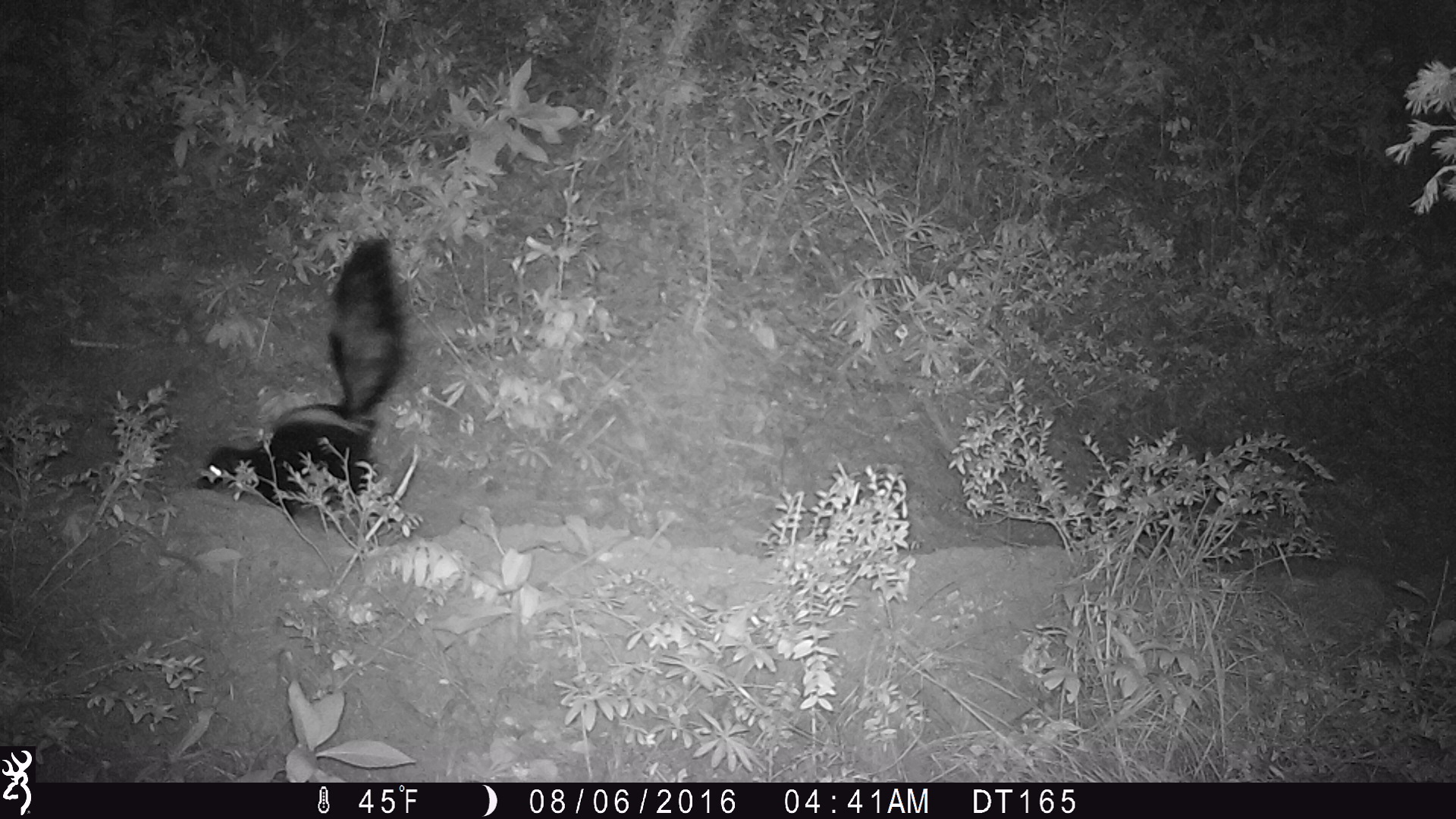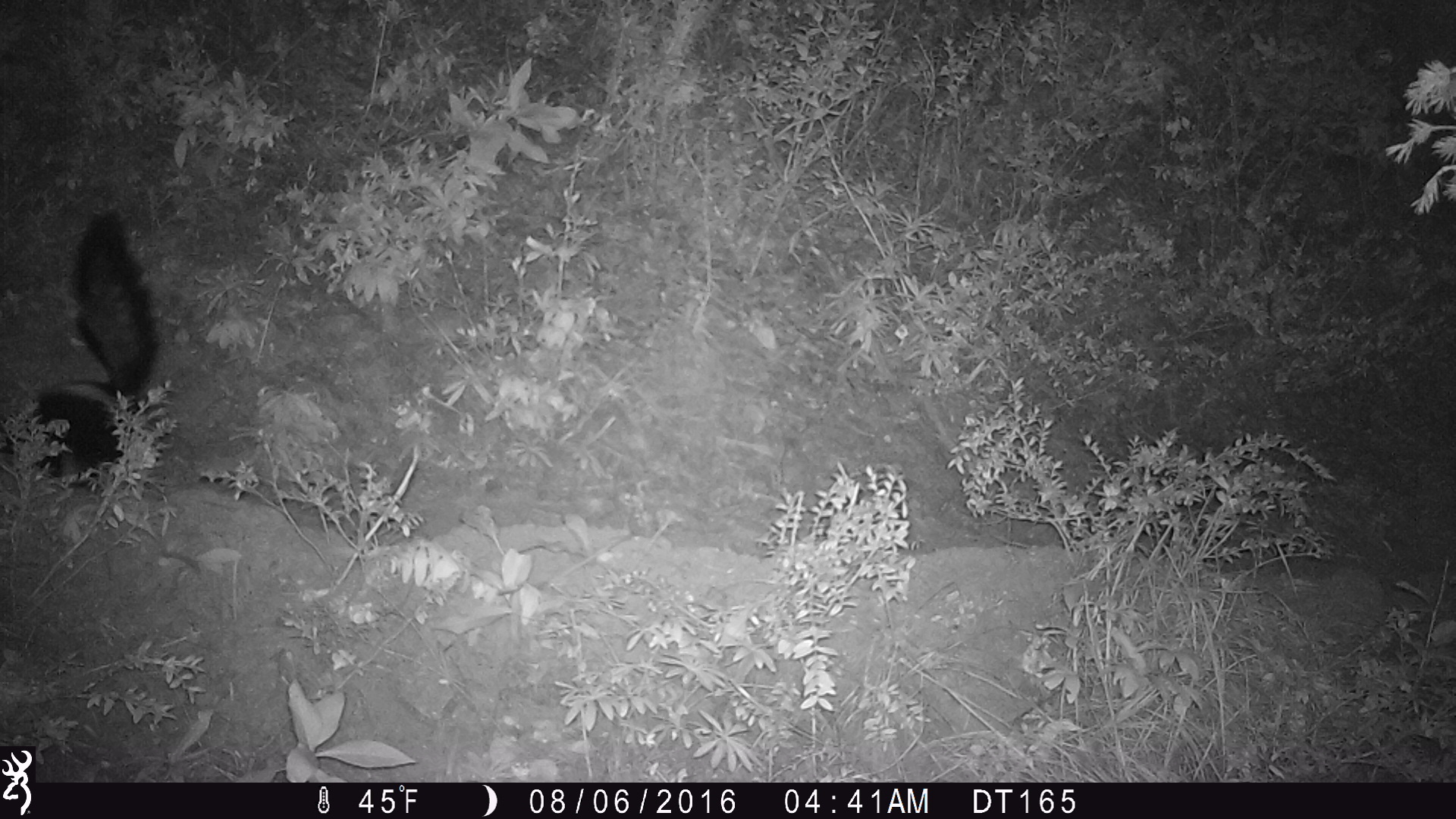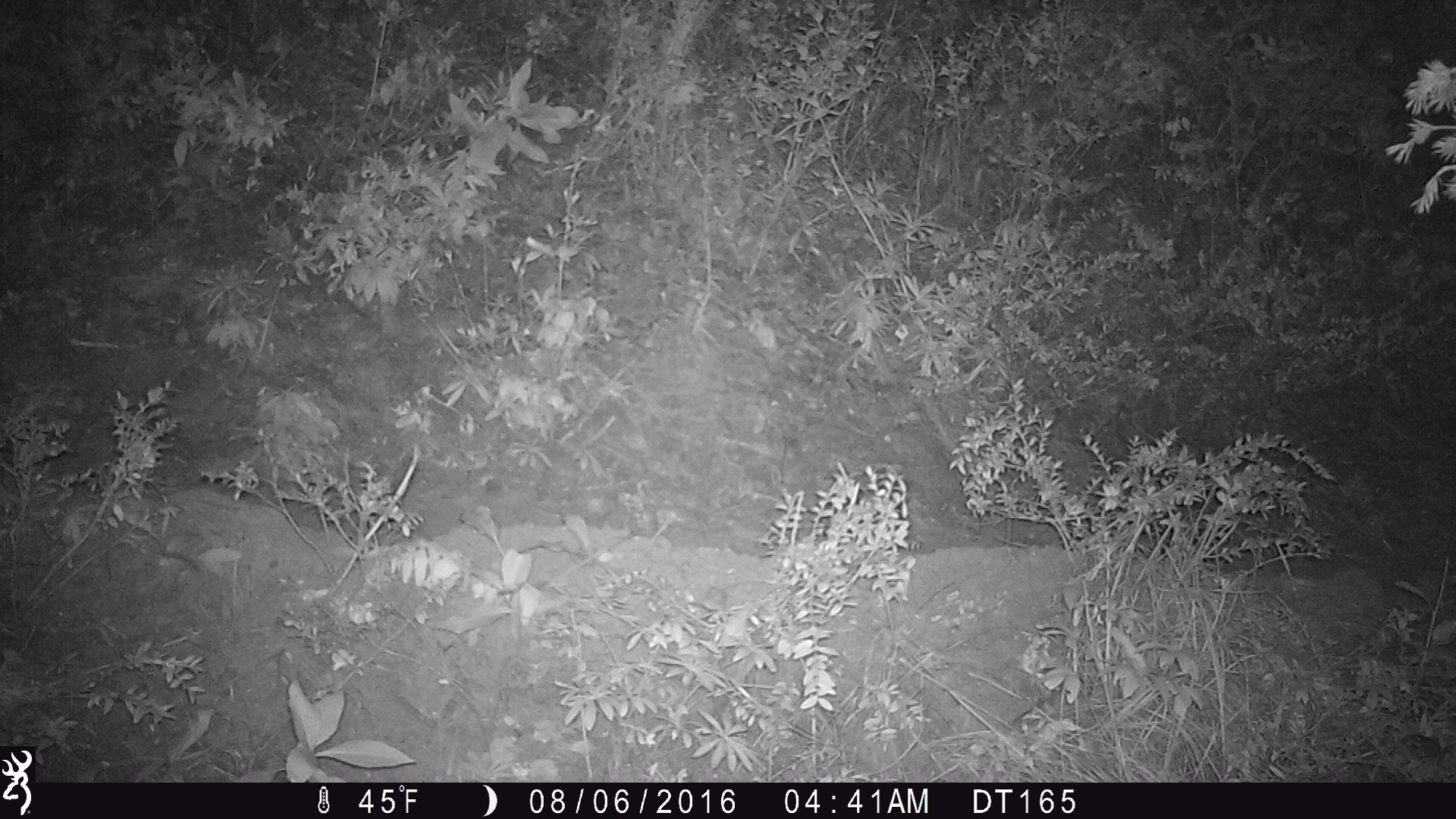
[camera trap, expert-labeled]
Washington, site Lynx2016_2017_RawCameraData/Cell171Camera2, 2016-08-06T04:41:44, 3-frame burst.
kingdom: Animalia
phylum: Chordata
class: Mammalia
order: Carnivora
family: Mephitidae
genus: Mephitis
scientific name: Mephitis mephitis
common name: striped skunk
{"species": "Mephitis mephitis (striped skunk)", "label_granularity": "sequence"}